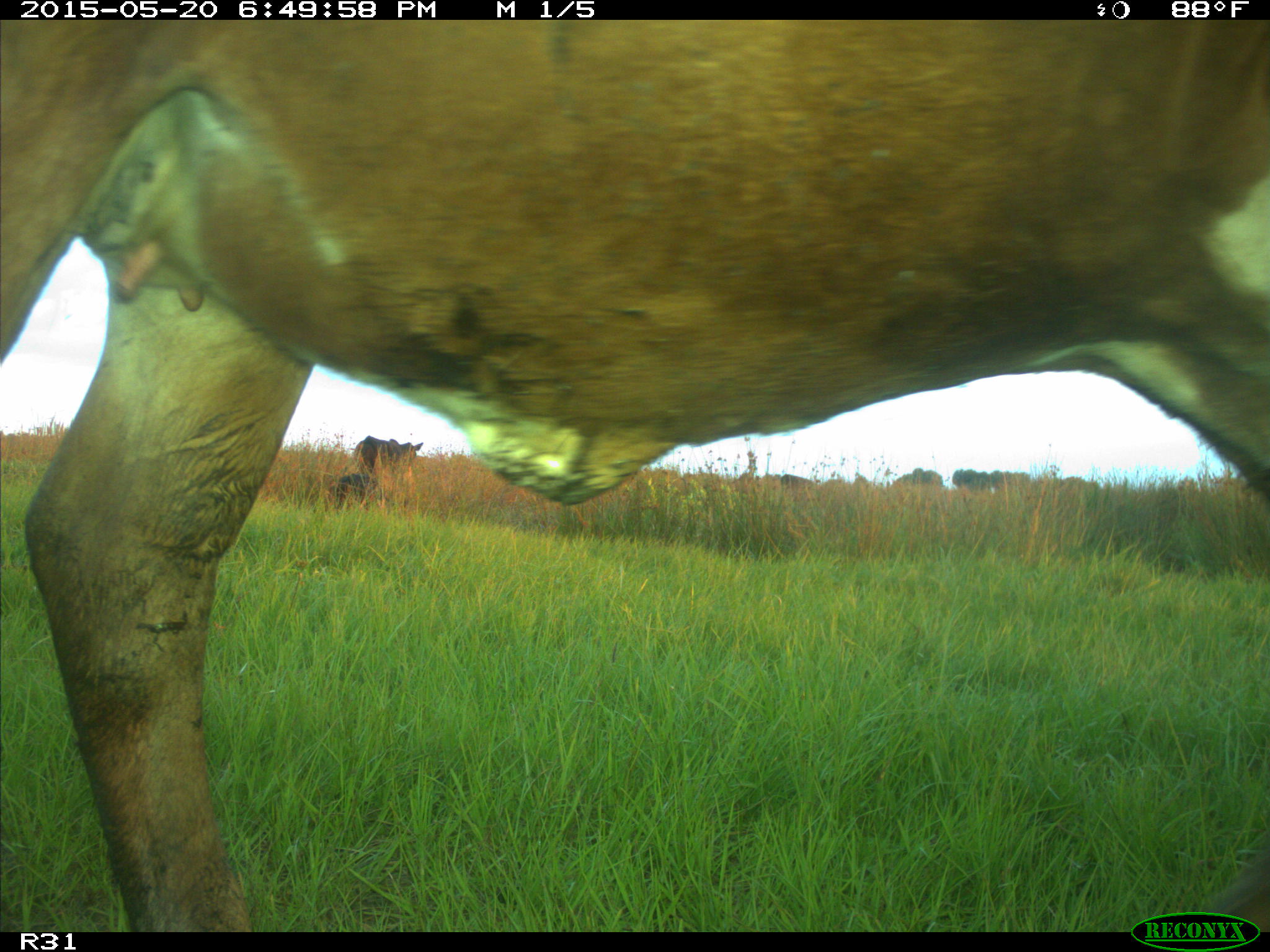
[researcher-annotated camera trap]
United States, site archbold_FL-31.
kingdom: Animalia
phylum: Chordata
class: Mammalia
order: Artiodactyla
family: Bovidae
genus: Bos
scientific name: Bos taurus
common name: domestic cow